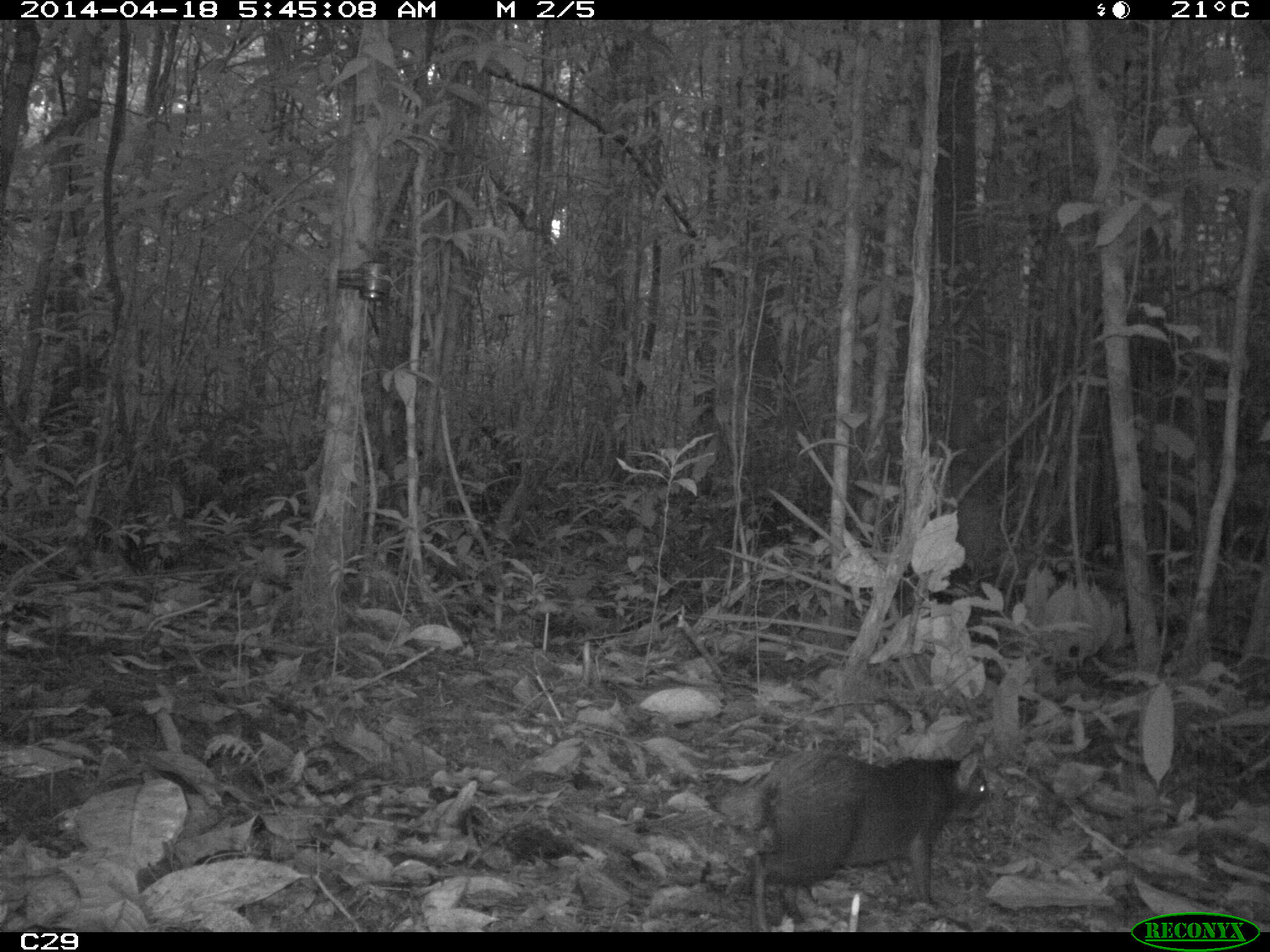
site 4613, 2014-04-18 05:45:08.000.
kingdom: Animalia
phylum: Chordata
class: Mammalia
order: Rodentia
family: Dasyproctidae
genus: Dasyprocta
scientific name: Dasyprocta leporina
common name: red-rumped agouti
Dasyprocta leporina (red-rumped agouti), count 1, age adult.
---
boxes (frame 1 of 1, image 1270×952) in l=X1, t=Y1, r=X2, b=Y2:
dasyprocta leporina: l=733, t=746, r=994, b=931